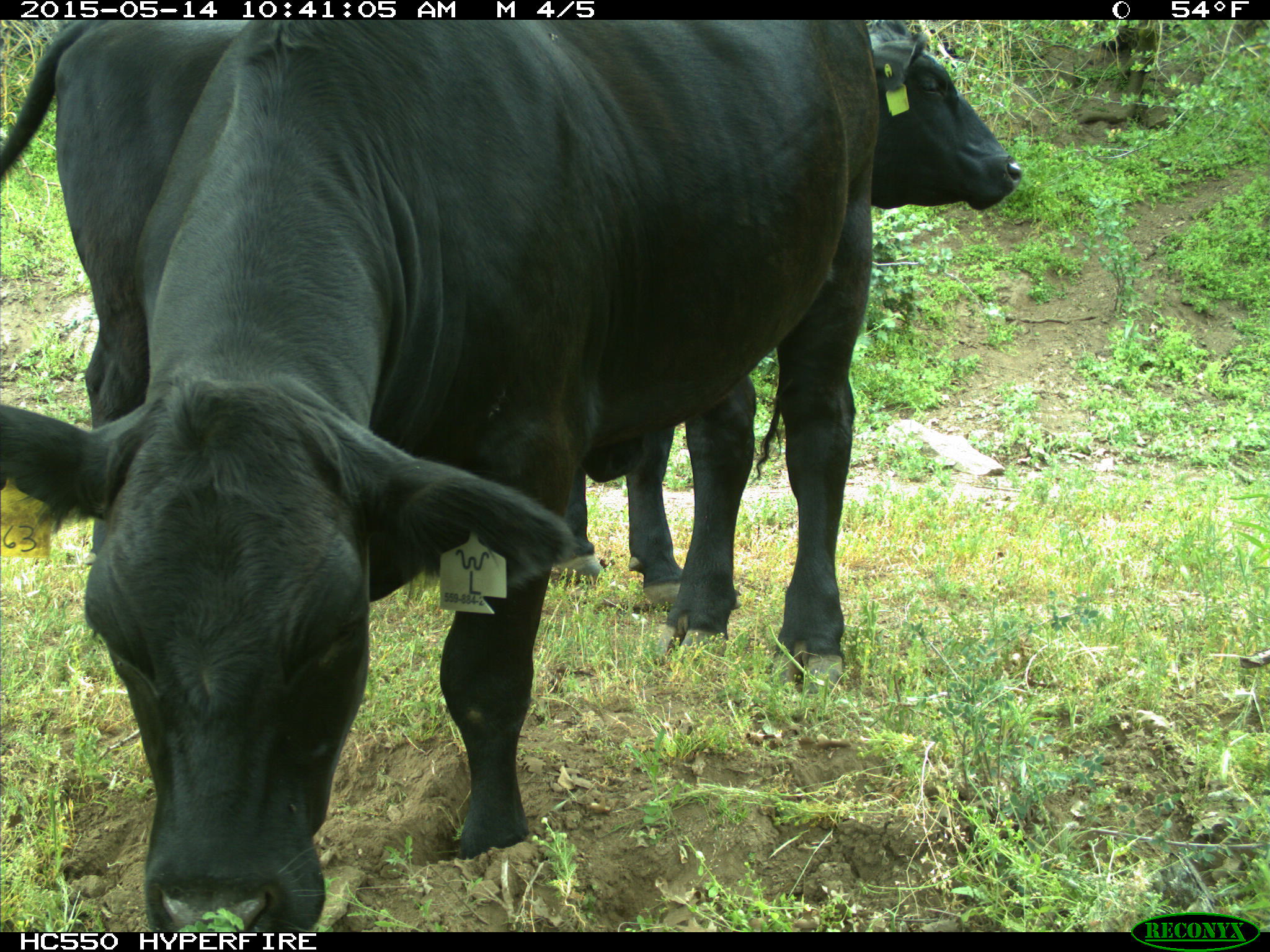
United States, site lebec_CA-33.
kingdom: Animalia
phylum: Chordata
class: Mammalia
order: Artiodactyla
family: Bovidae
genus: Bos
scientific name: Bos taurus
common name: domestic cow